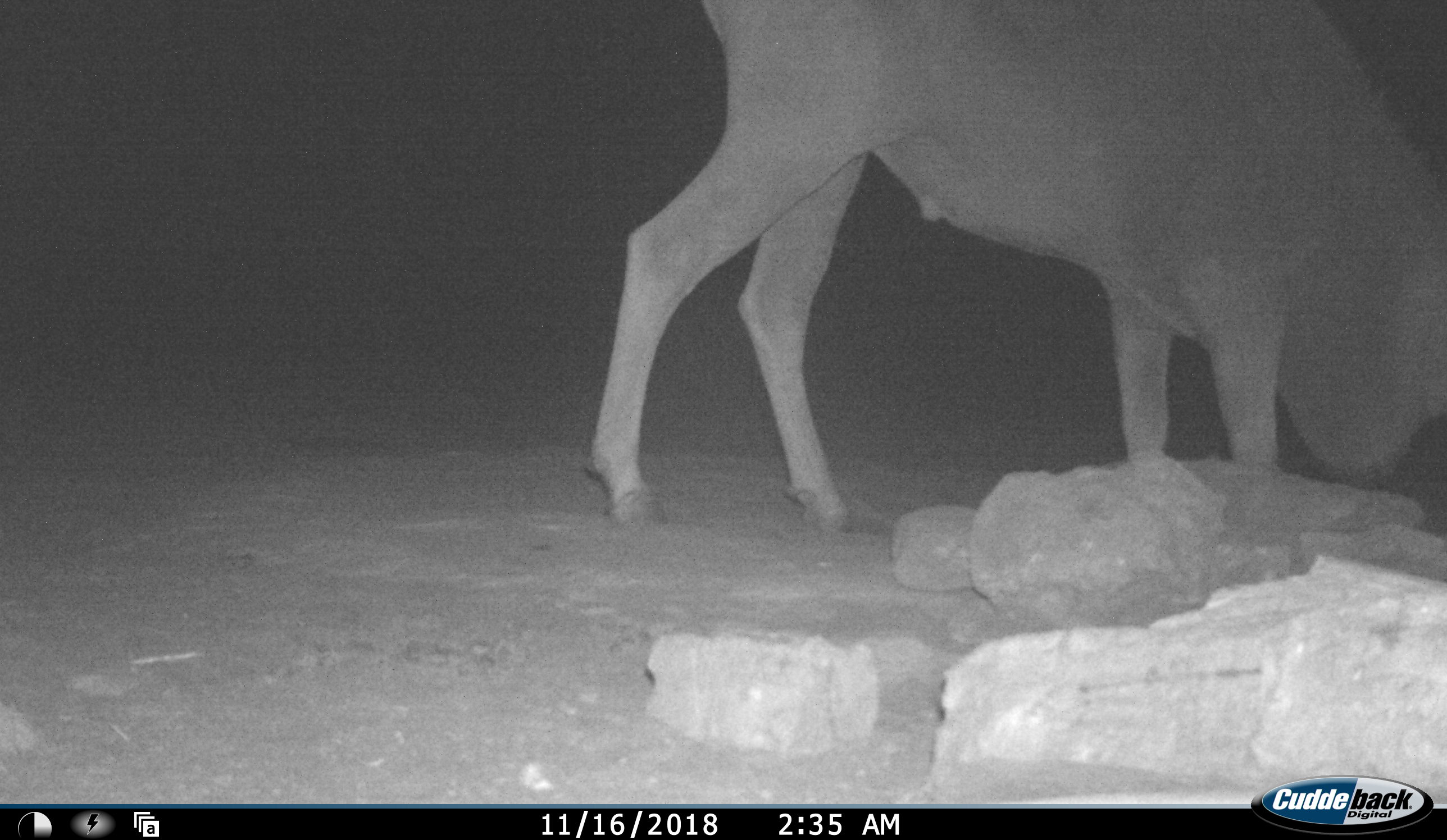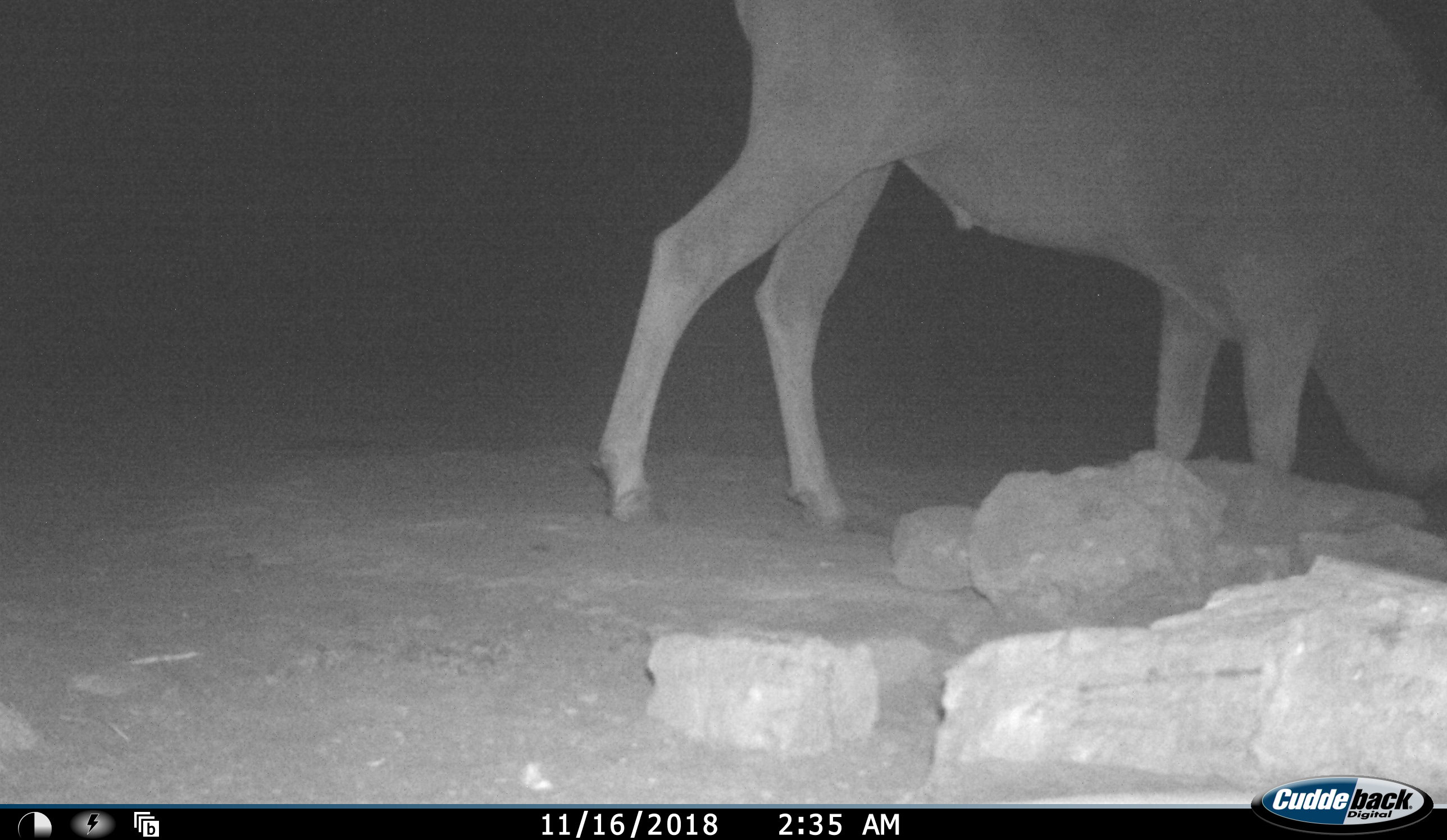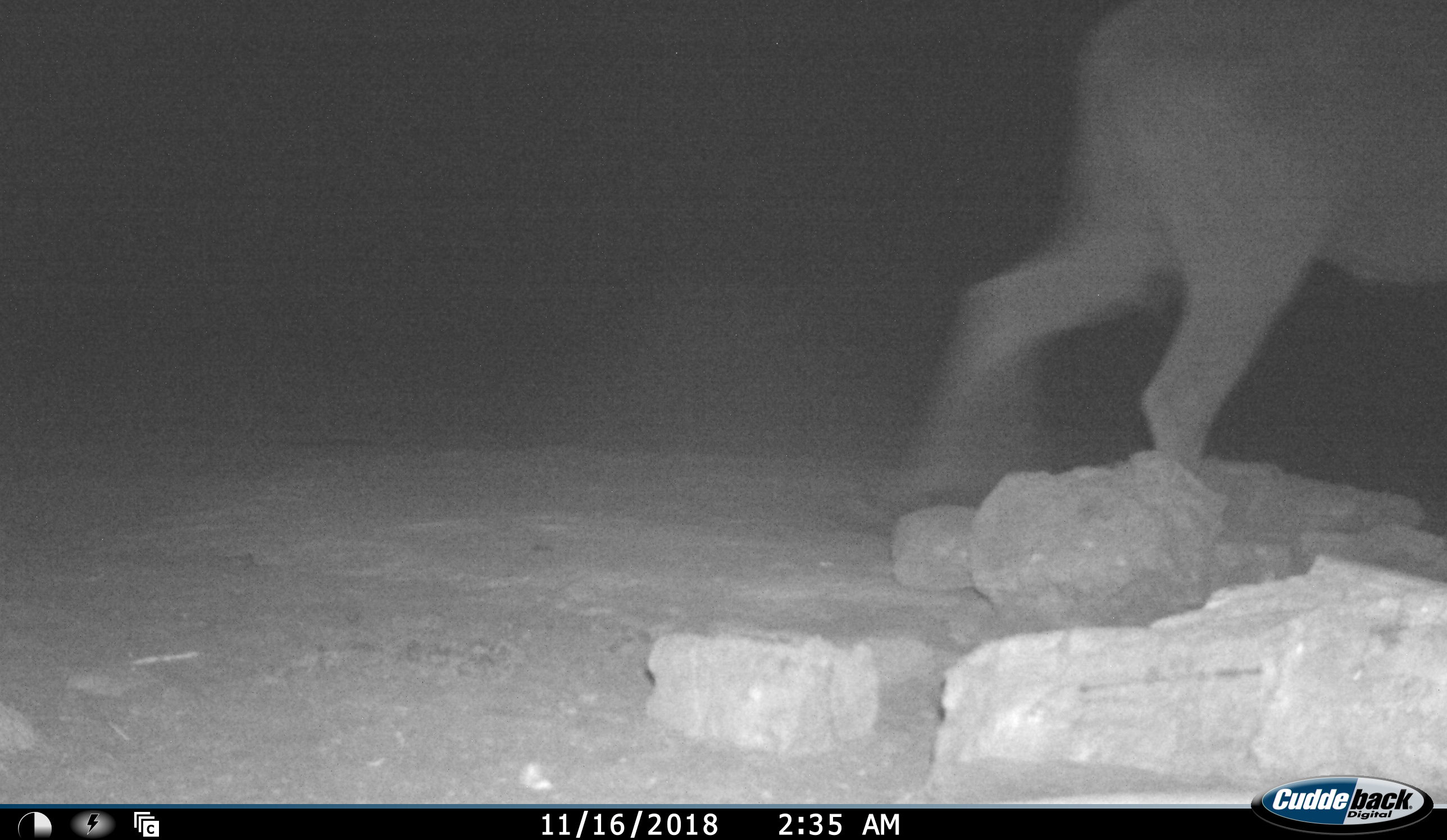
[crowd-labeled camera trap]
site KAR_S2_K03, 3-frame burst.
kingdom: Animalia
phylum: Chordata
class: Mammalia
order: Artiodactyla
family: Bovidae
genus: Tragelaphus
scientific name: Tragelaphus oryx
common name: eland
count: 1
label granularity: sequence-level